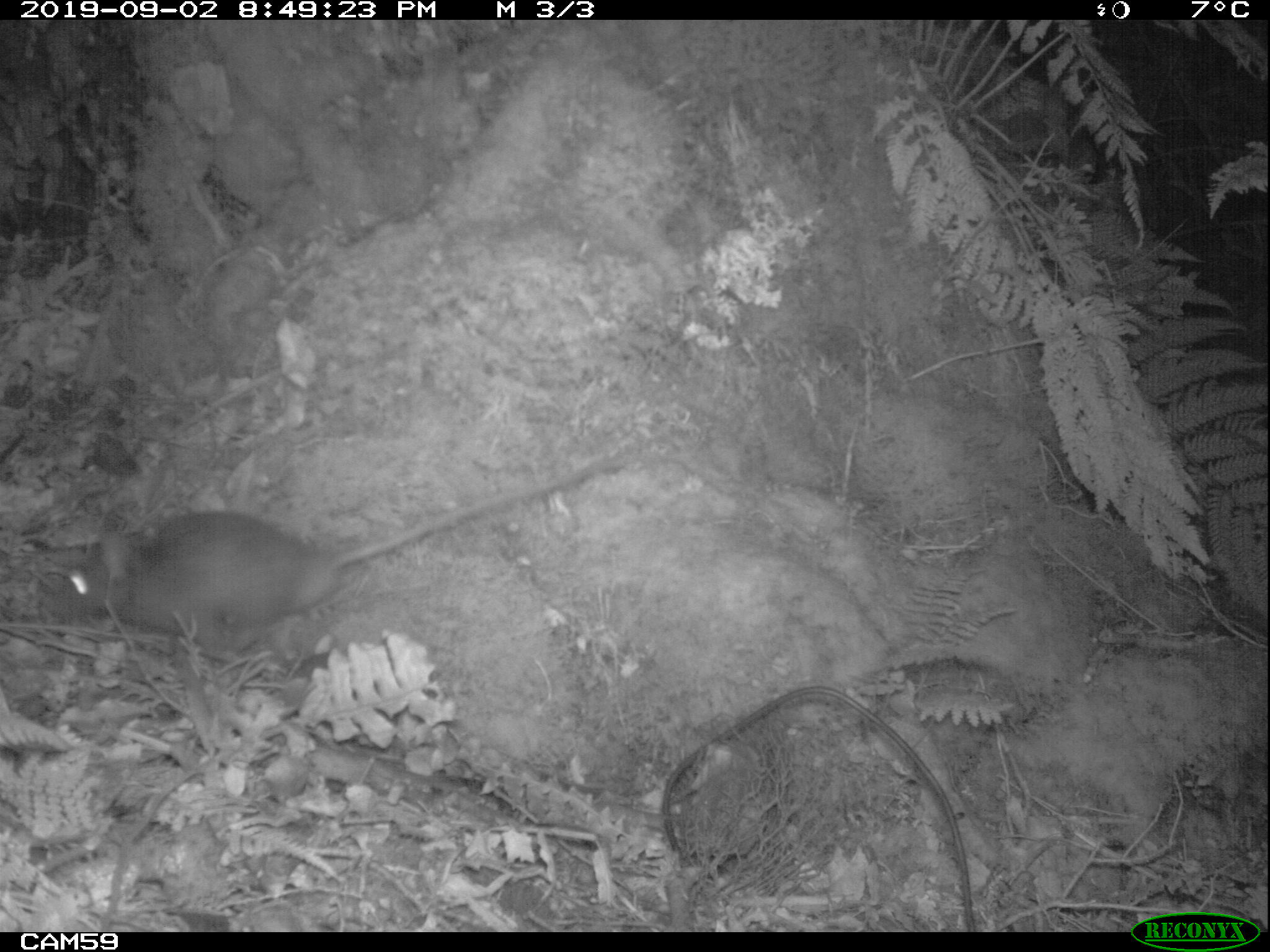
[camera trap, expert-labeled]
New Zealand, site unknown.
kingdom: Animalia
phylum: Chordata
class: Mammalia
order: Rodentia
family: Muridae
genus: Rattus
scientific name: Rattus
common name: rat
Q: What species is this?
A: Rat (Rattus).